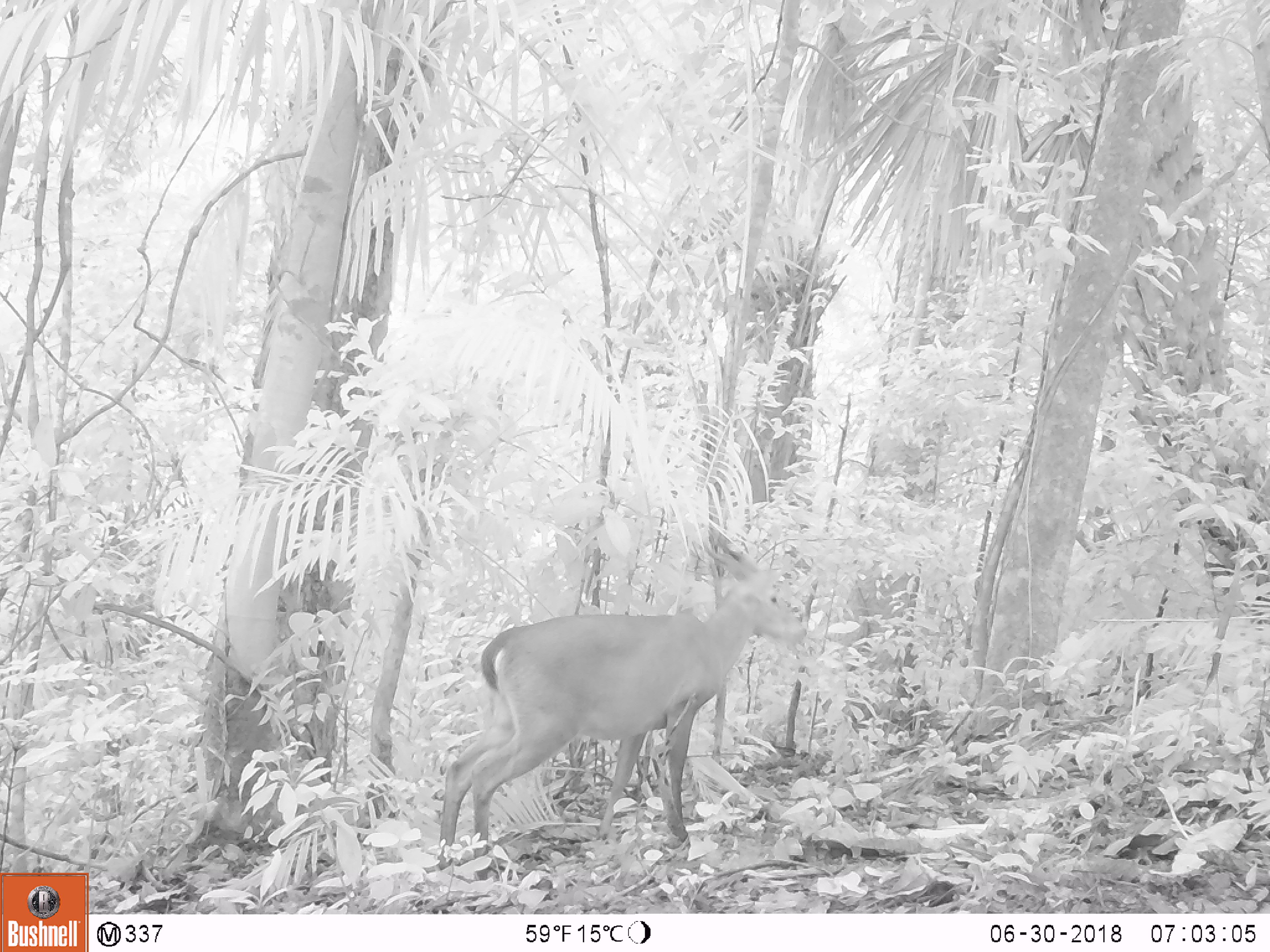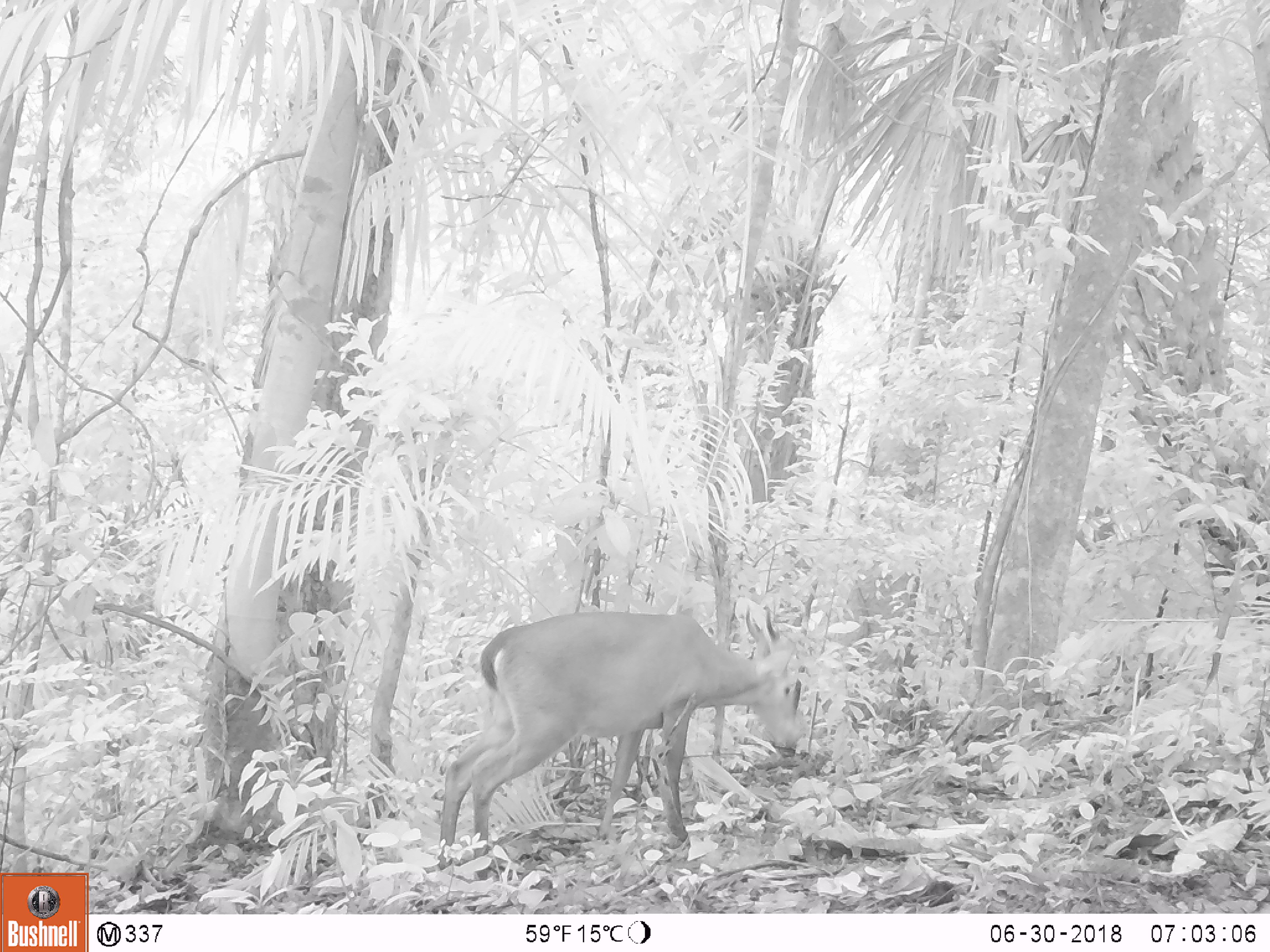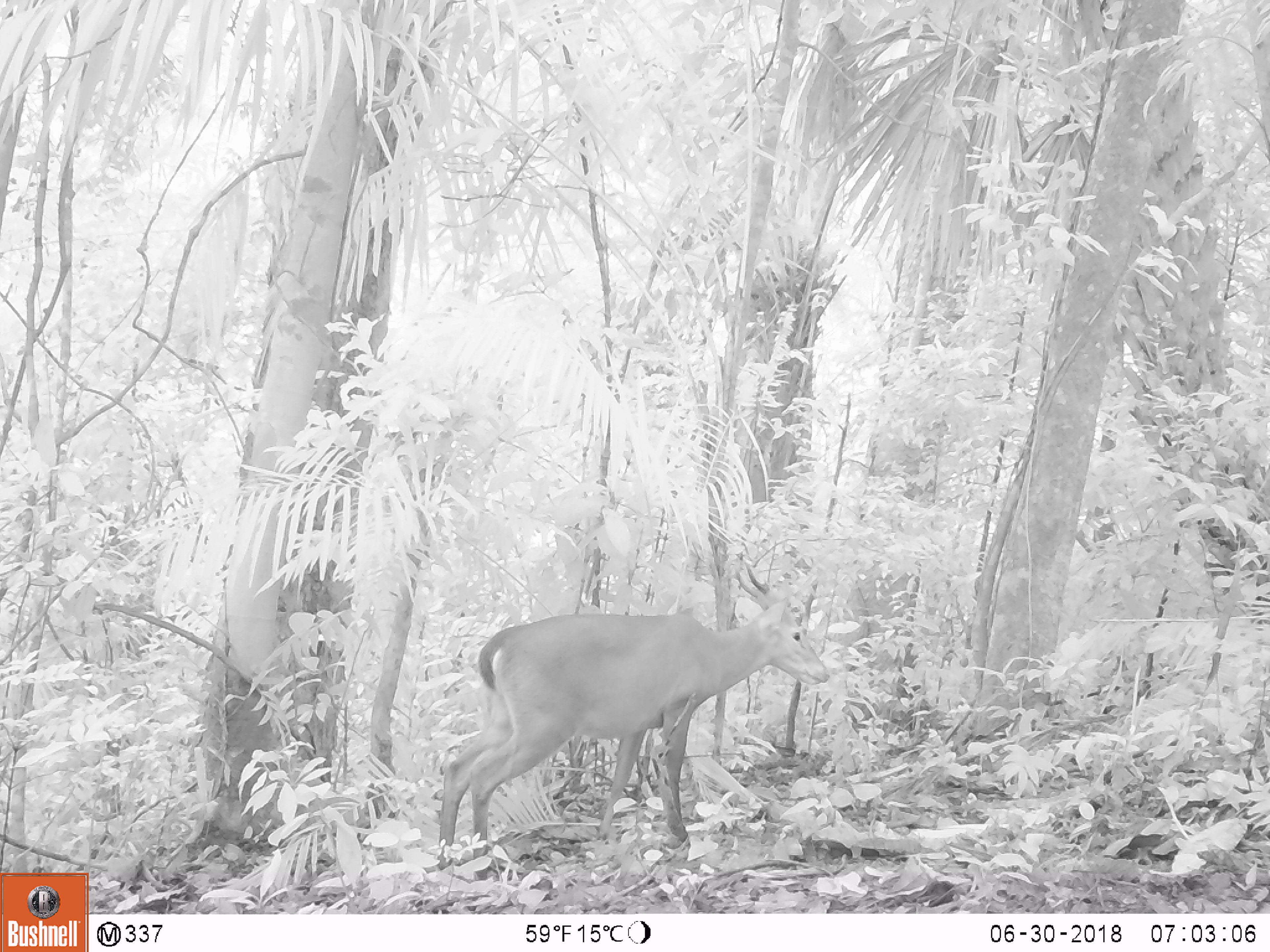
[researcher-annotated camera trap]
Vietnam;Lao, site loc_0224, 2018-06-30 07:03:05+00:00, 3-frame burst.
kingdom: Animalia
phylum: Chordata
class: Mammalia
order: Artiodactyla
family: Cervidae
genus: Muntiacus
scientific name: Muntiacus vuquangensis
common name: large-antlered muntjac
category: large antlered muntjac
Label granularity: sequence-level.